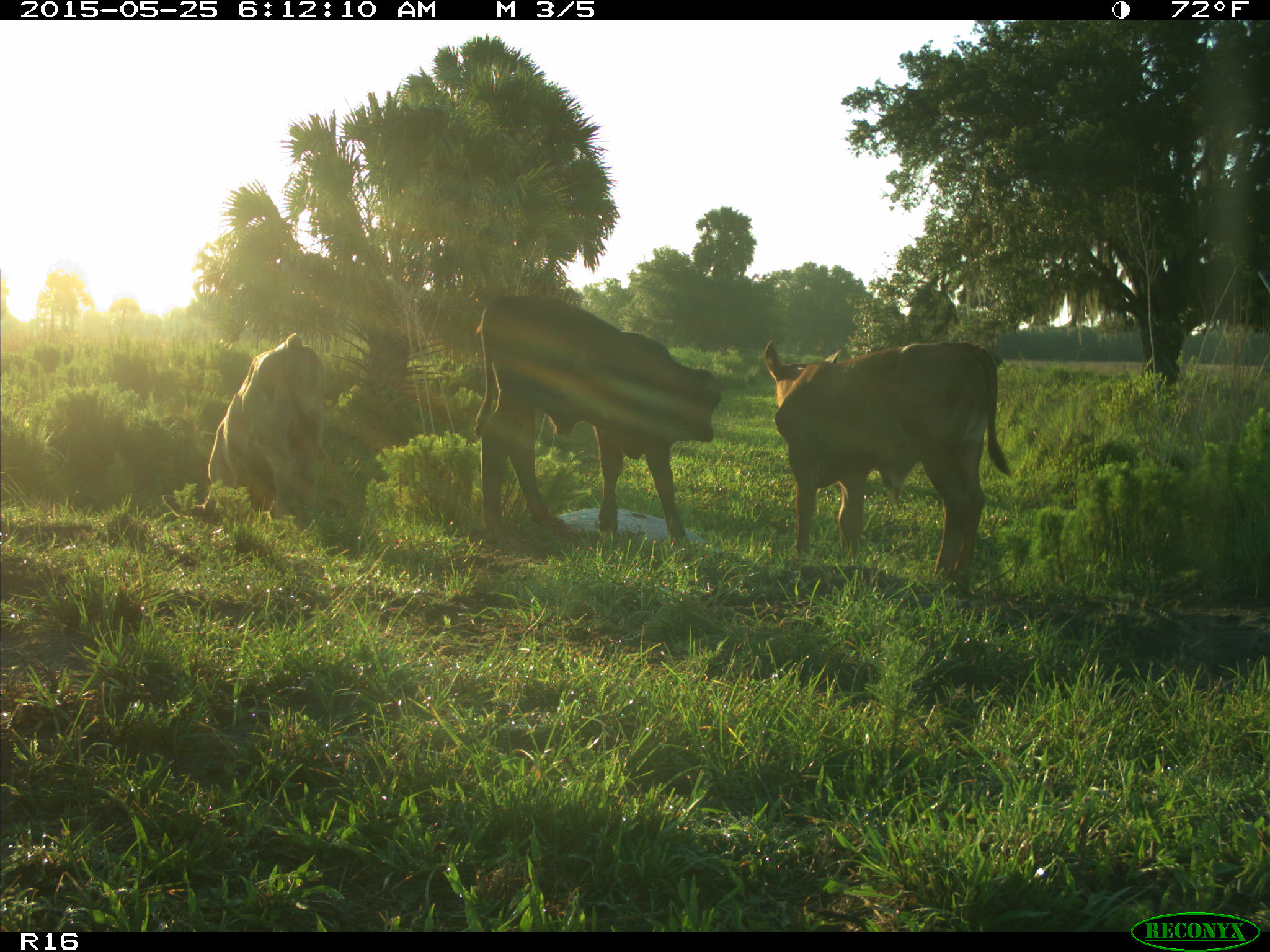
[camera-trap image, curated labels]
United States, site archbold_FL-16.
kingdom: Animalia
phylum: Chordata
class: Mammalia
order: Artiodactyla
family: Bovidae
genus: Bos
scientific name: Bos taurus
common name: domestic cow